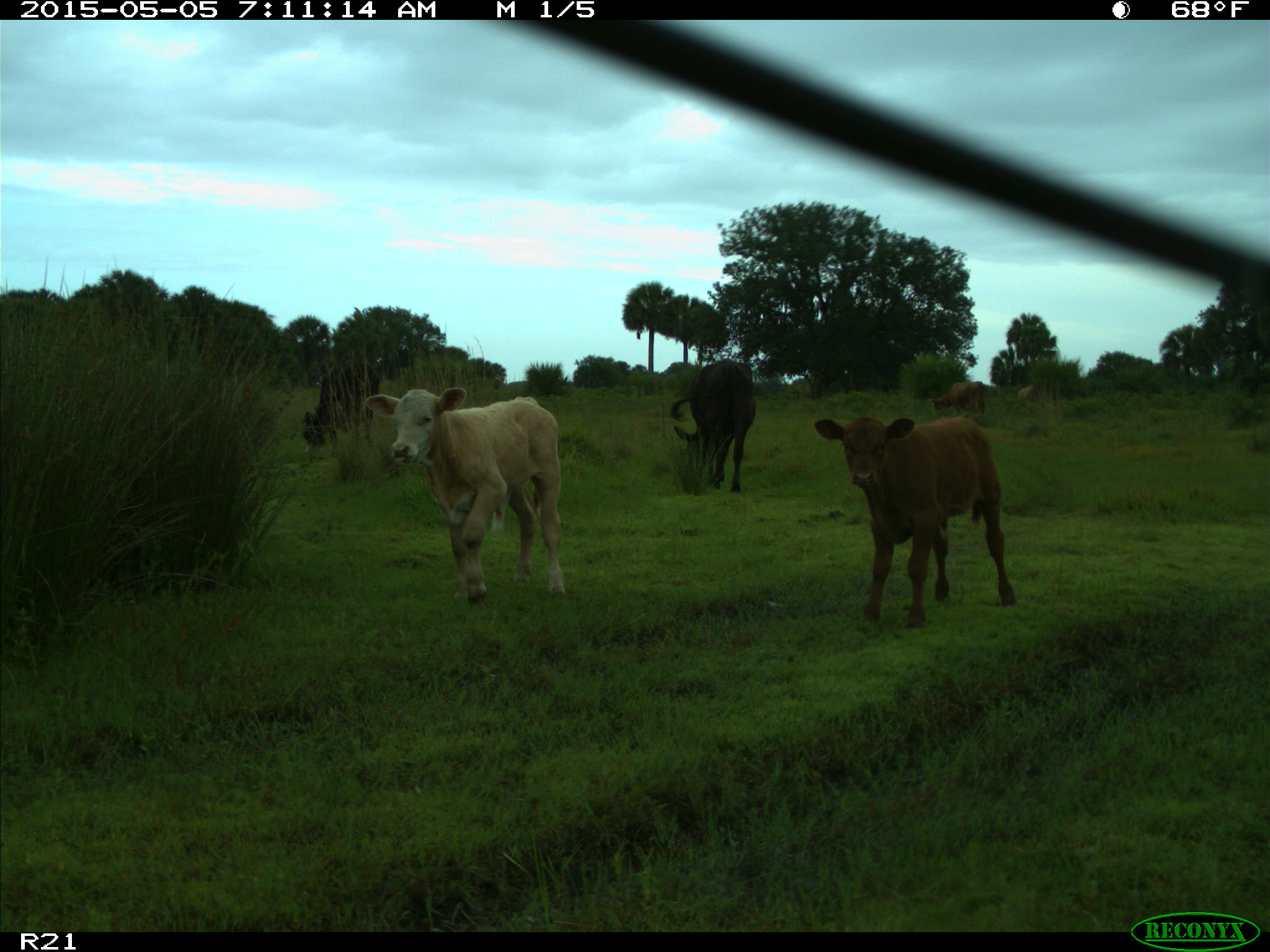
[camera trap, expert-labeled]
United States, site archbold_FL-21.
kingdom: Animalia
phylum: Chordata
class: Mammalia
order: Artiodactyla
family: Bovidae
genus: Bos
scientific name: Bos taurus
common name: domestic cow